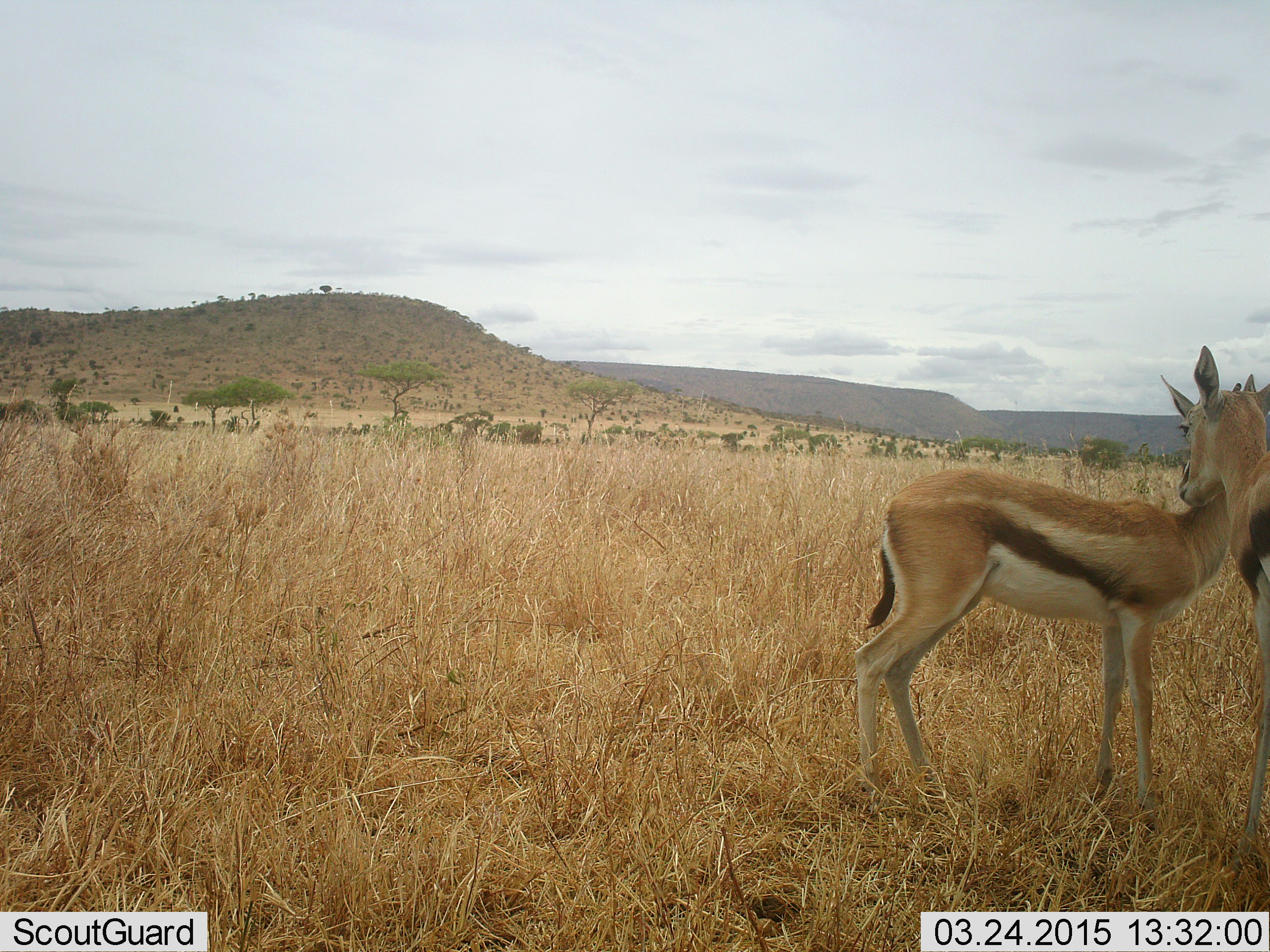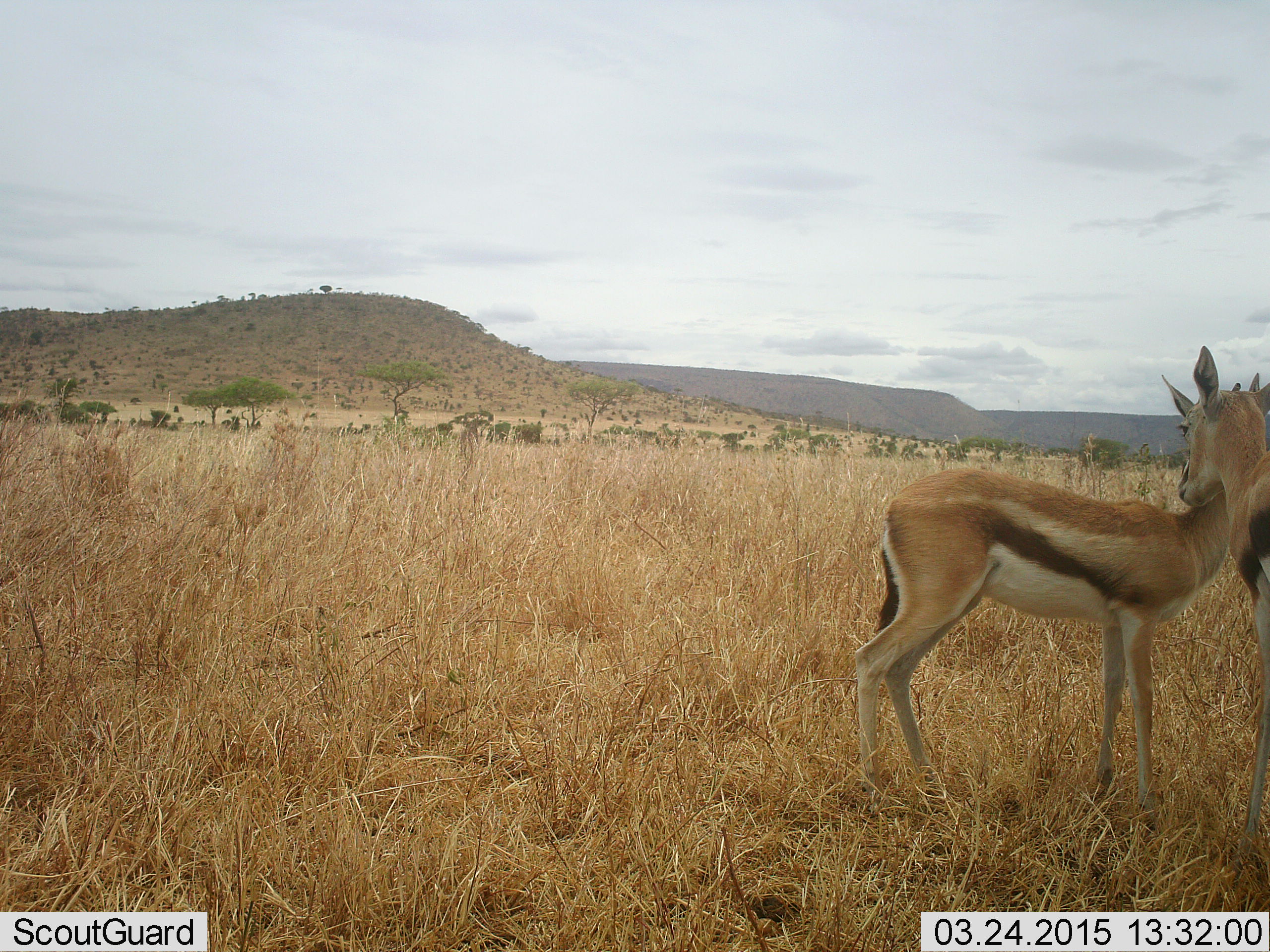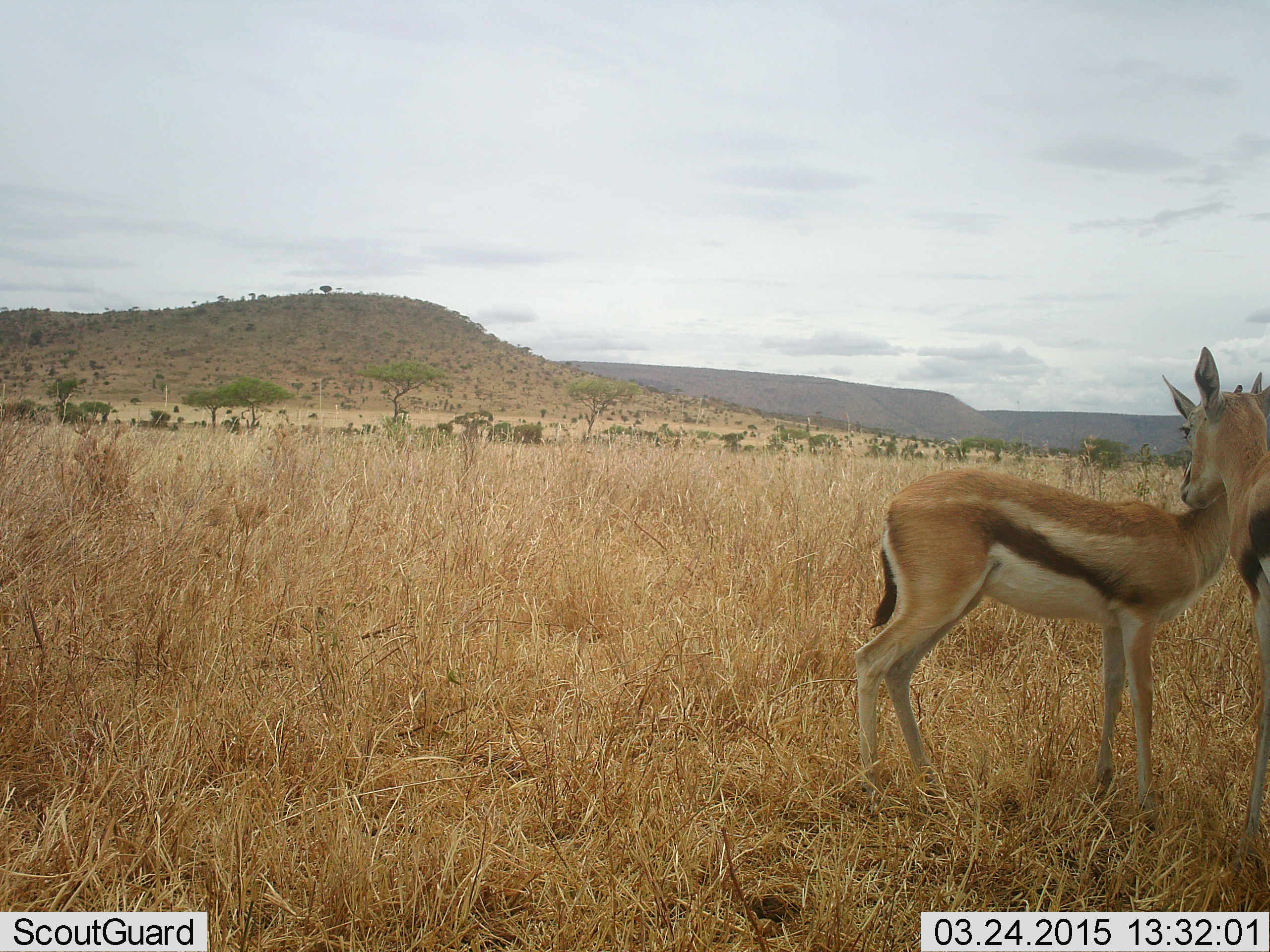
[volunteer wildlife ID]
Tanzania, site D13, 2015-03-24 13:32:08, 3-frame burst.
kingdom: Animalia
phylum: Chordata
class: Mammalia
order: Artiodactyla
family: Bovidae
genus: Eudorcas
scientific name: Eudorcas thomsonii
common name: thomson's gazelle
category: gazellethomsons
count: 2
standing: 80%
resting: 0%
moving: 0%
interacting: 50%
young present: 30%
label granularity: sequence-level